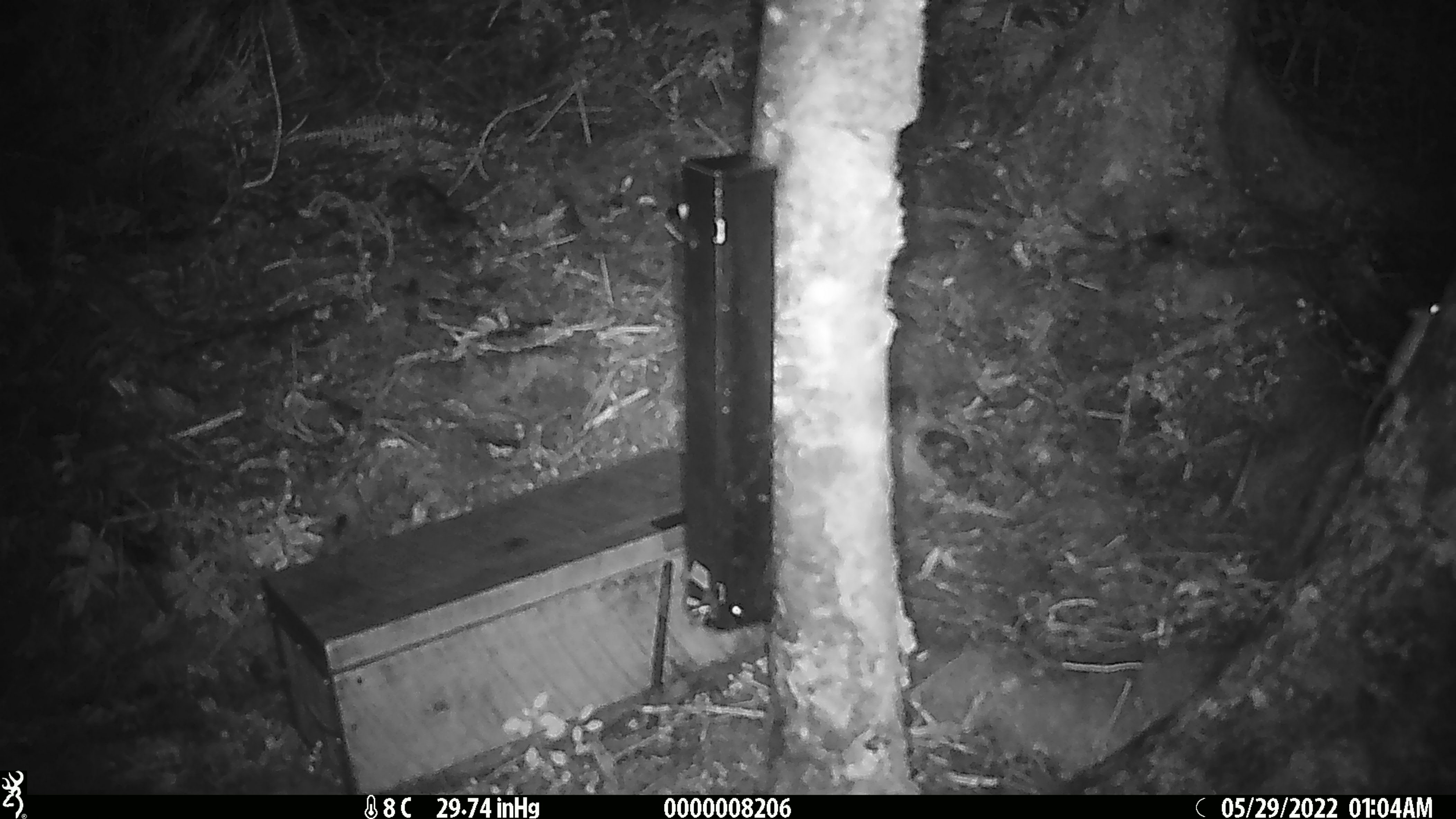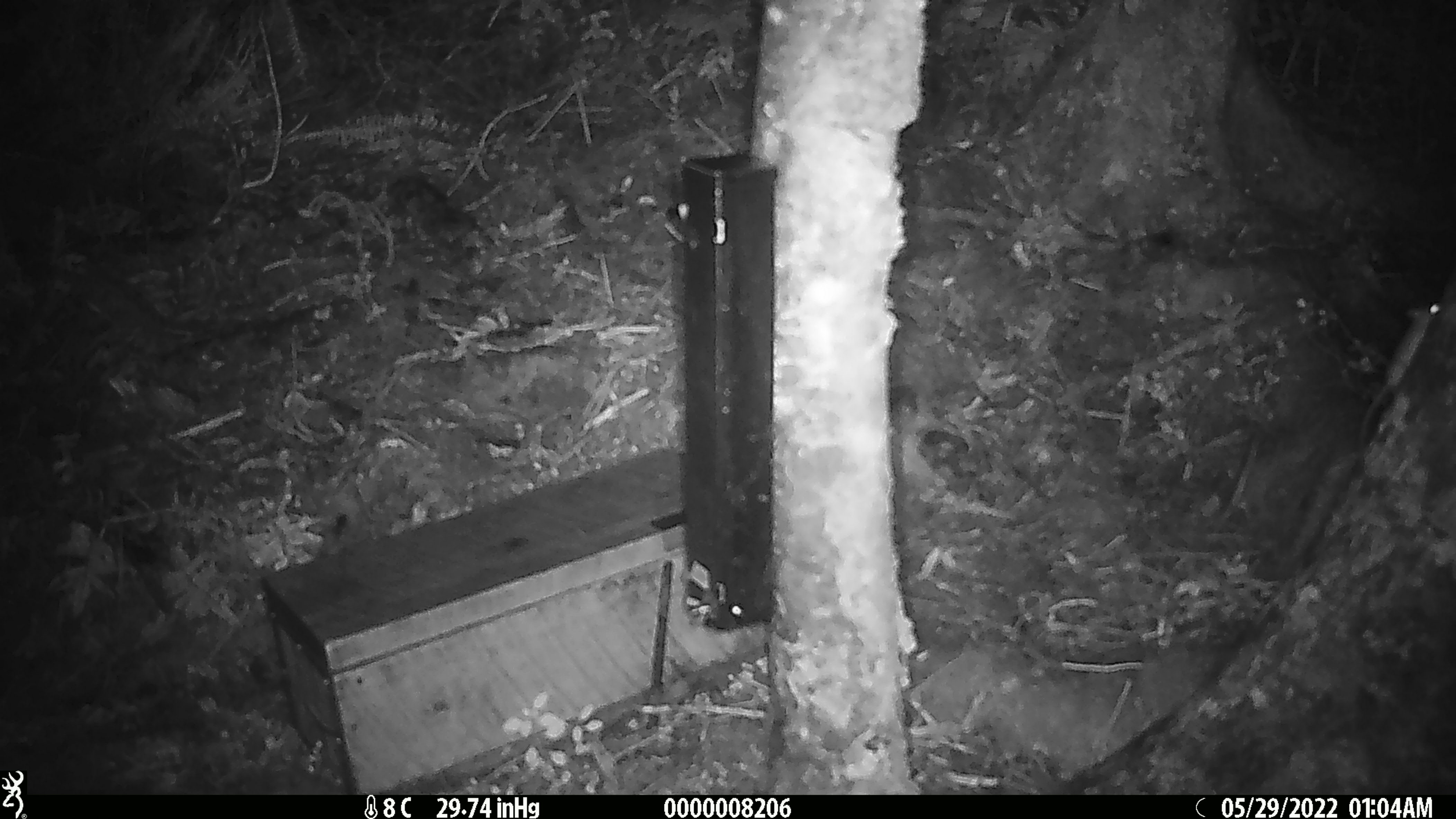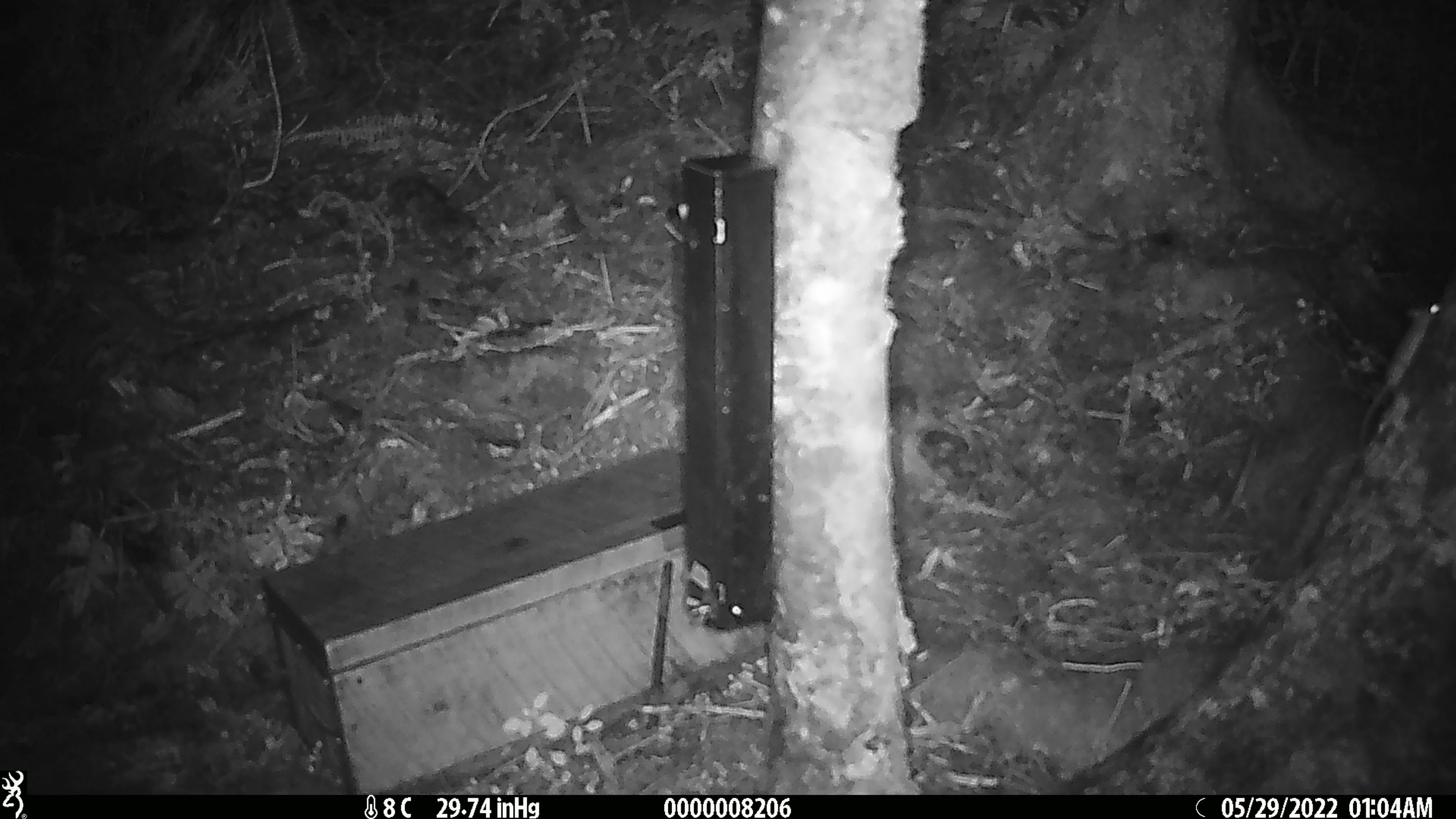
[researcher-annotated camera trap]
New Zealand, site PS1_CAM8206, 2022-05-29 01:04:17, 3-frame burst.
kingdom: Animalia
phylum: Chordata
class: Mammalia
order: Rodentia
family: Muridae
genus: Mus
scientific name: Mus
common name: mouse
Mouse (Mus).